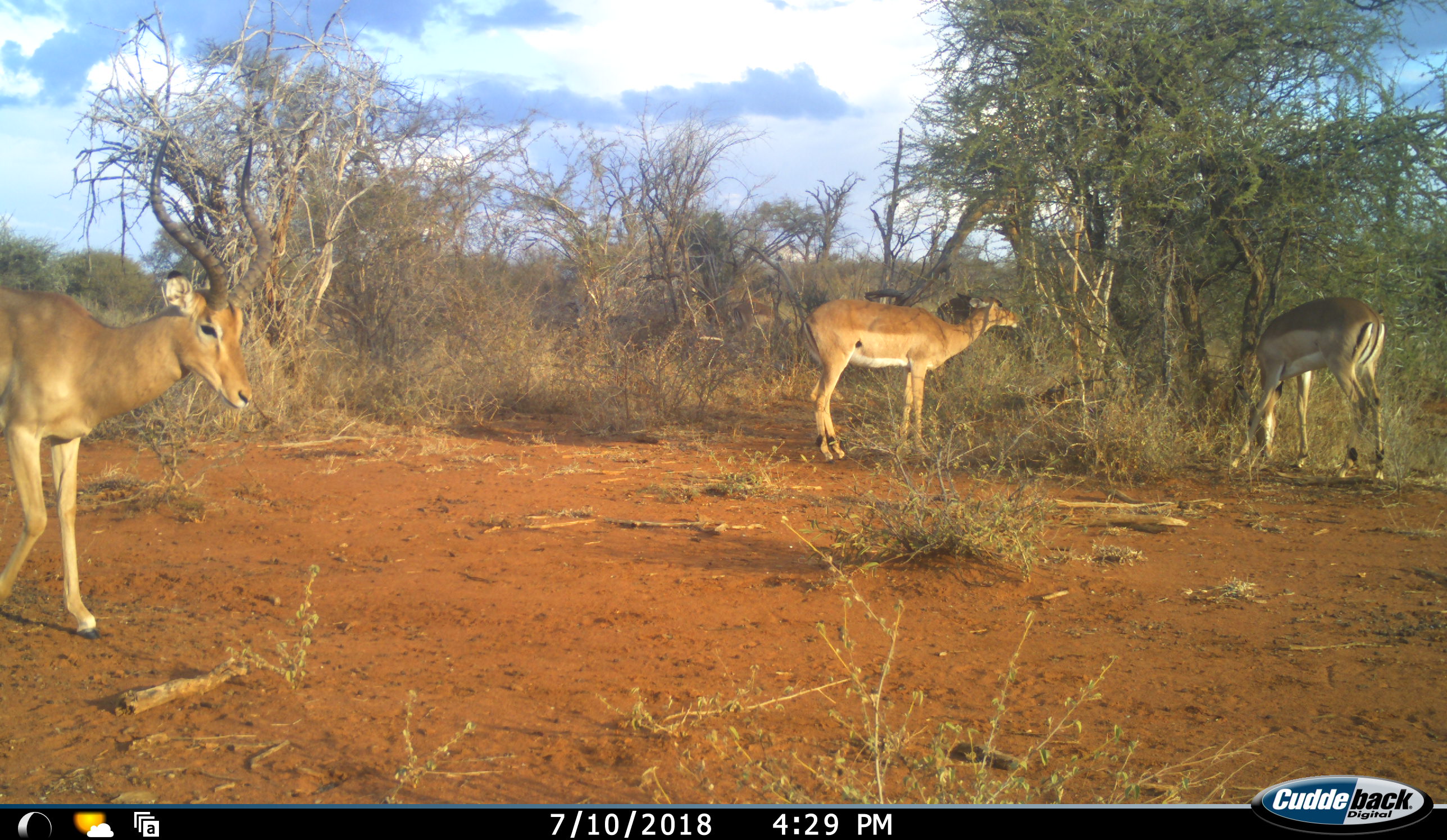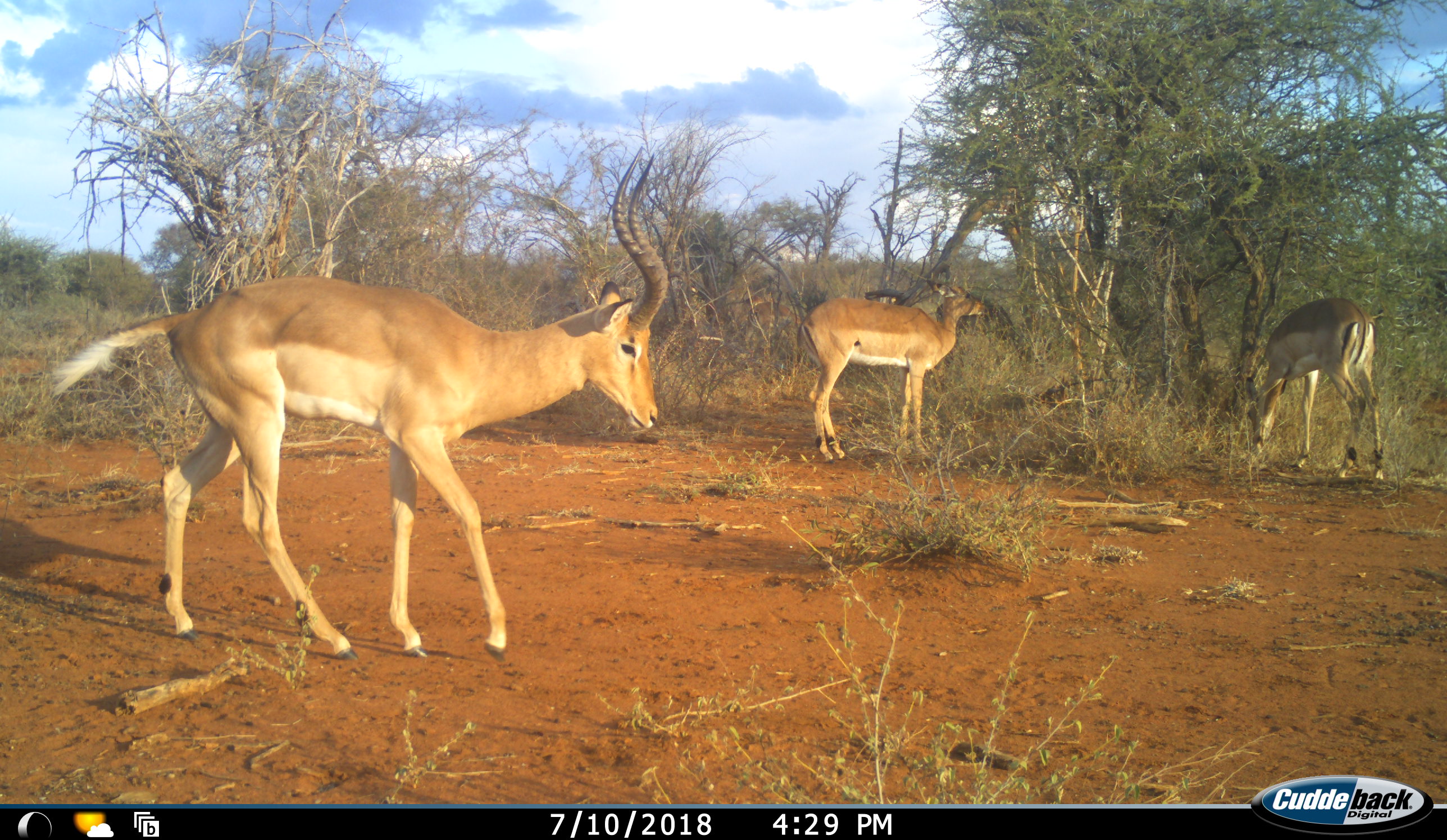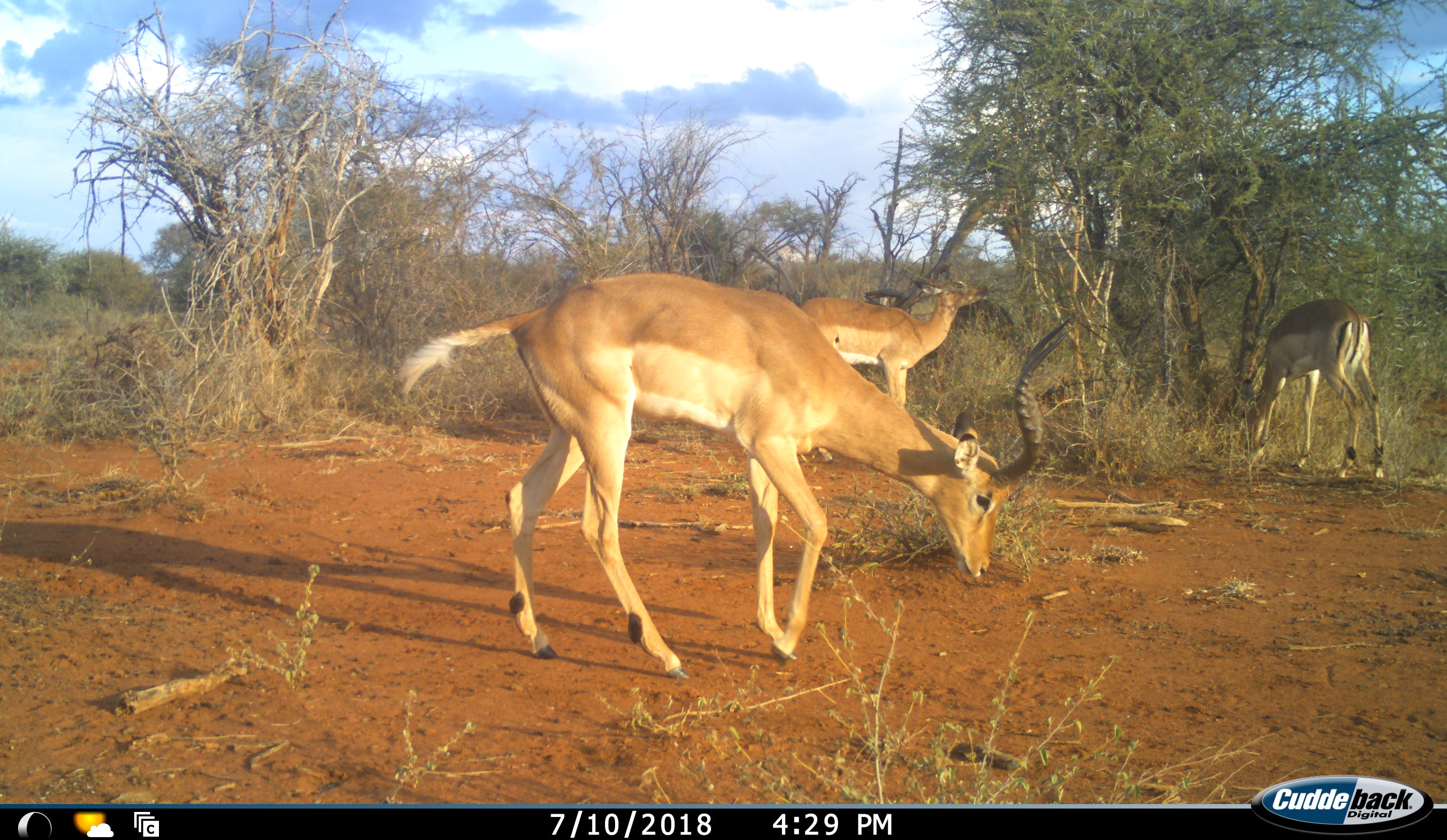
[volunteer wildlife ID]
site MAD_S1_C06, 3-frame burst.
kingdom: Animalia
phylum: Chordata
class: Mammalia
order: Artiodactyla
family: Bovidae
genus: Aepyceros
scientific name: Aepyceros melampus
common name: impala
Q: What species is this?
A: Impala (Aepyceros melampus).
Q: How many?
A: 3.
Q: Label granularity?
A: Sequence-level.